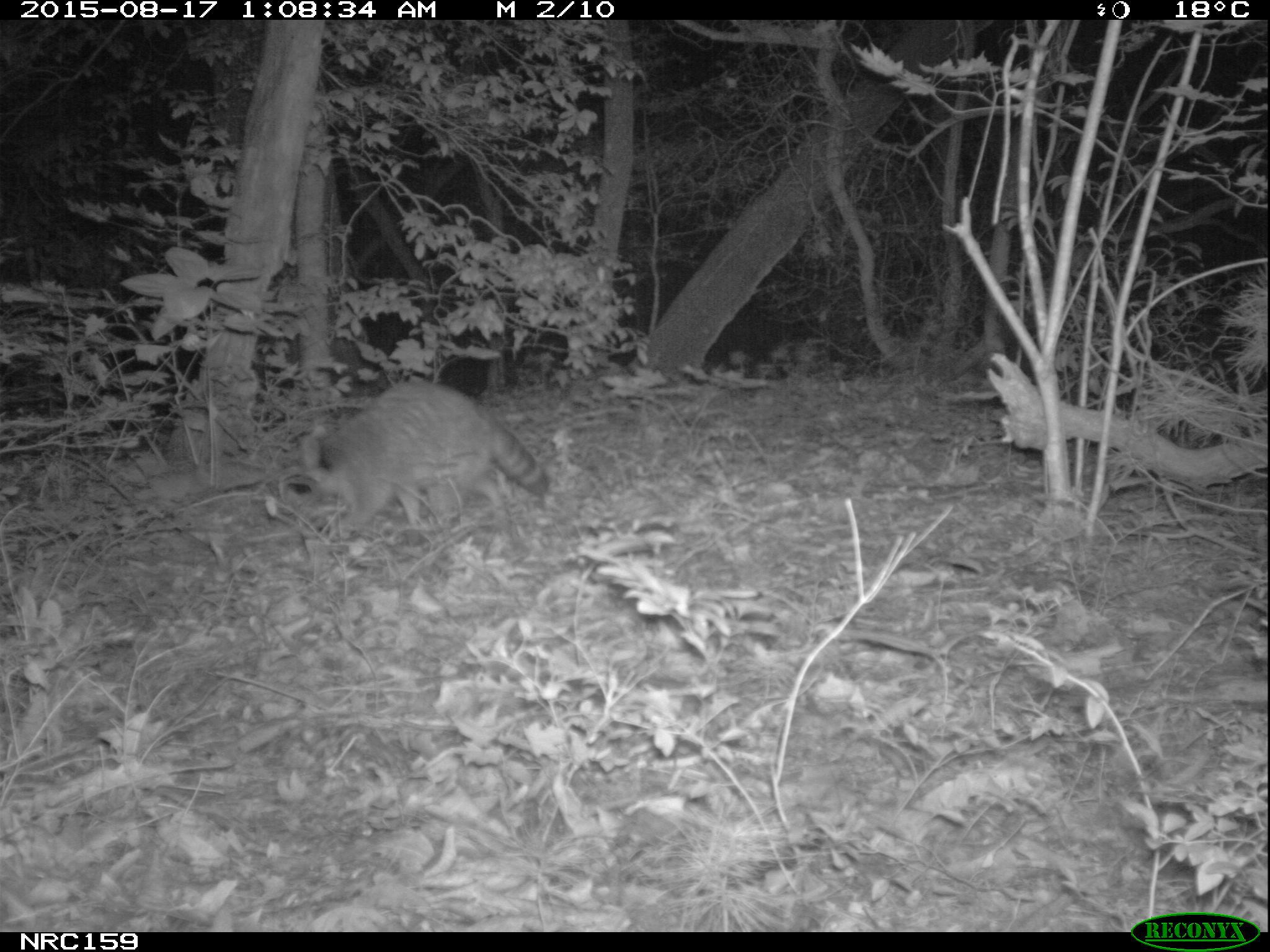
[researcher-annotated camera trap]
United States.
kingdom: Animalia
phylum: Chordata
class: Mammalia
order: Carnivora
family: Procyonidae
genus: Procyon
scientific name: Procyon lotor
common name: northern raccoon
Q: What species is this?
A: Northern Raccoon (Procyon lotor).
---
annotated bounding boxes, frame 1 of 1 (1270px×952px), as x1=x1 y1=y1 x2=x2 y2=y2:
Northern Raccoon: x1=283 y1=376 x2=556 y2=550